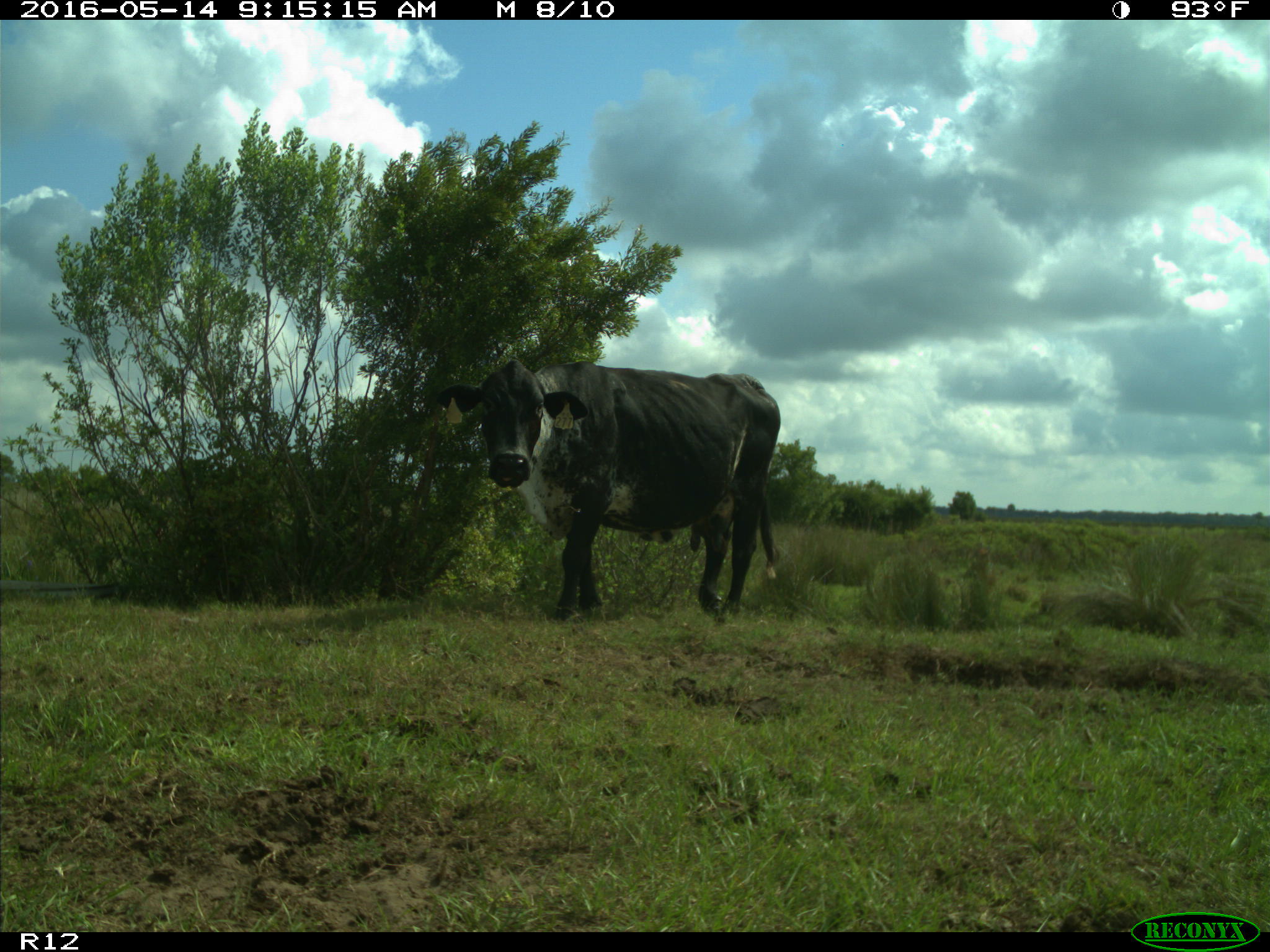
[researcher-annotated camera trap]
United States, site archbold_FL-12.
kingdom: Animalia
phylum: Chordata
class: Mammalia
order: Artiodactyla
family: Bovidae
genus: Bos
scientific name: Bos taurus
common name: domestic cow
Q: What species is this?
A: Bos taurus (domestic cow).